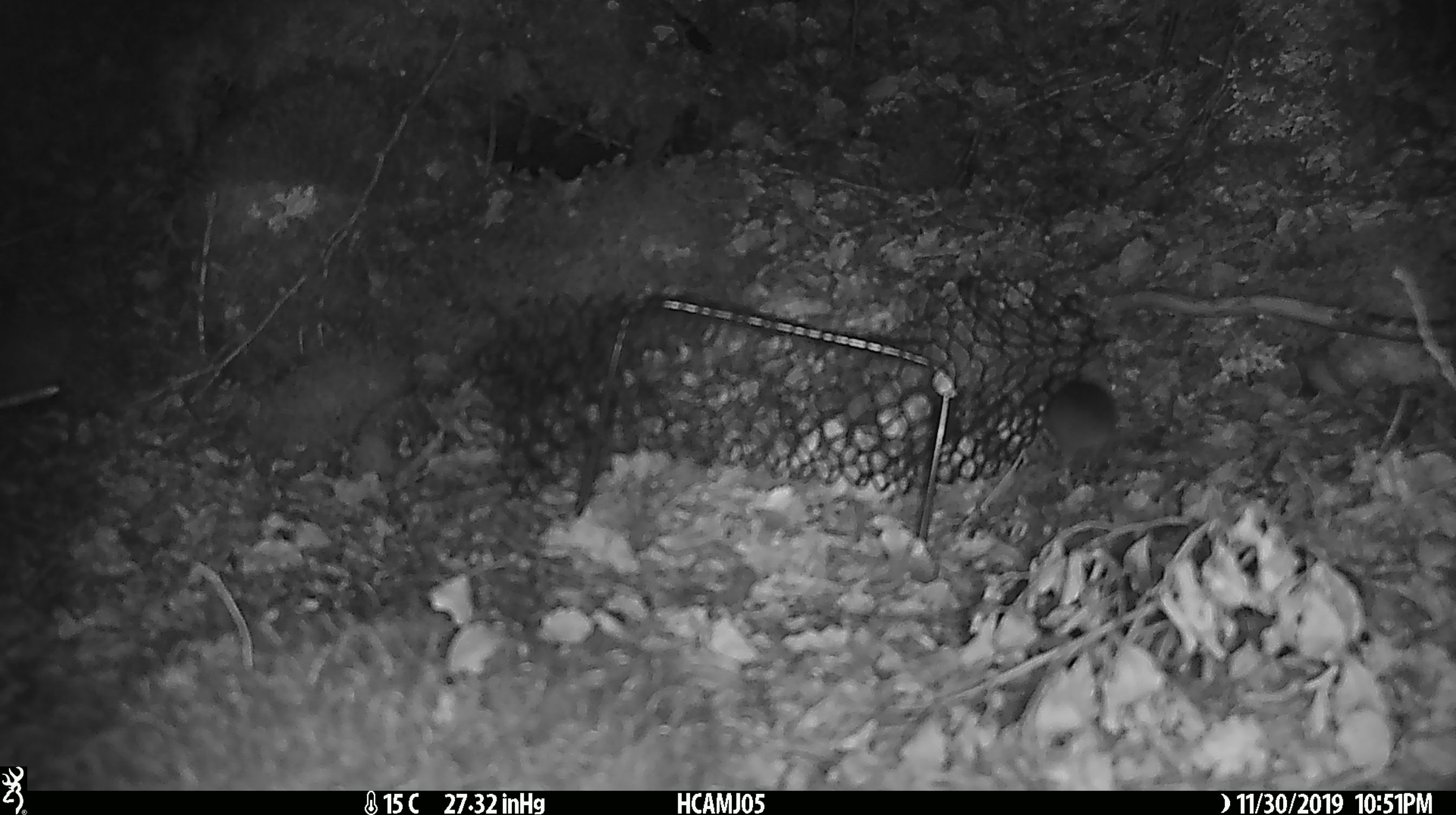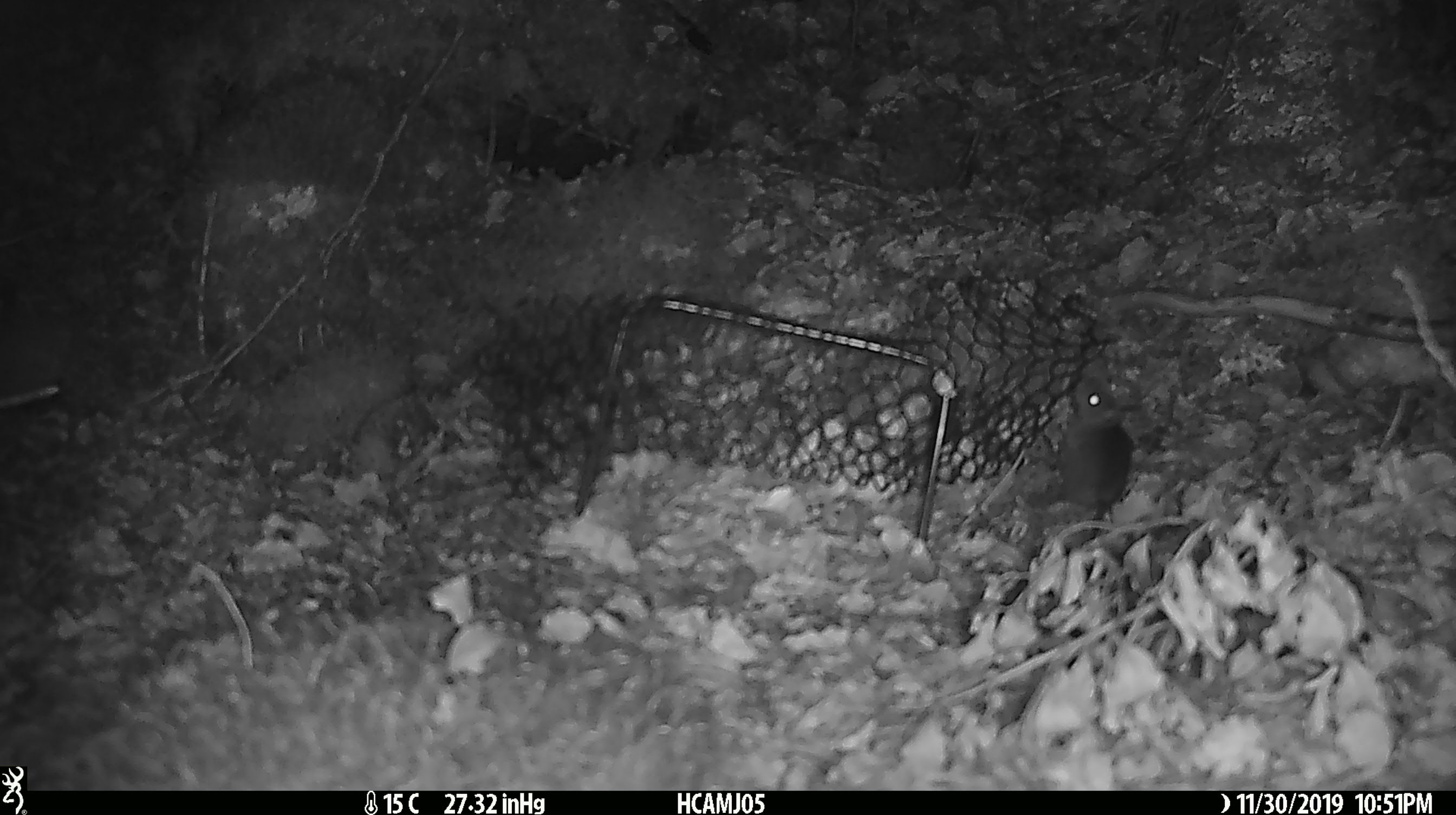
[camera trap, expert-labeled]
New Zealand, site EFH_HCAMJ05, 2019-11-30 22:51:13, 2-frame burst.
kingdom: Animalia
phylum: Chordata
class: Mammalia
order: Rodentia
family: Muridae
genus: Mus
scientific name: Mus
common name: mouse